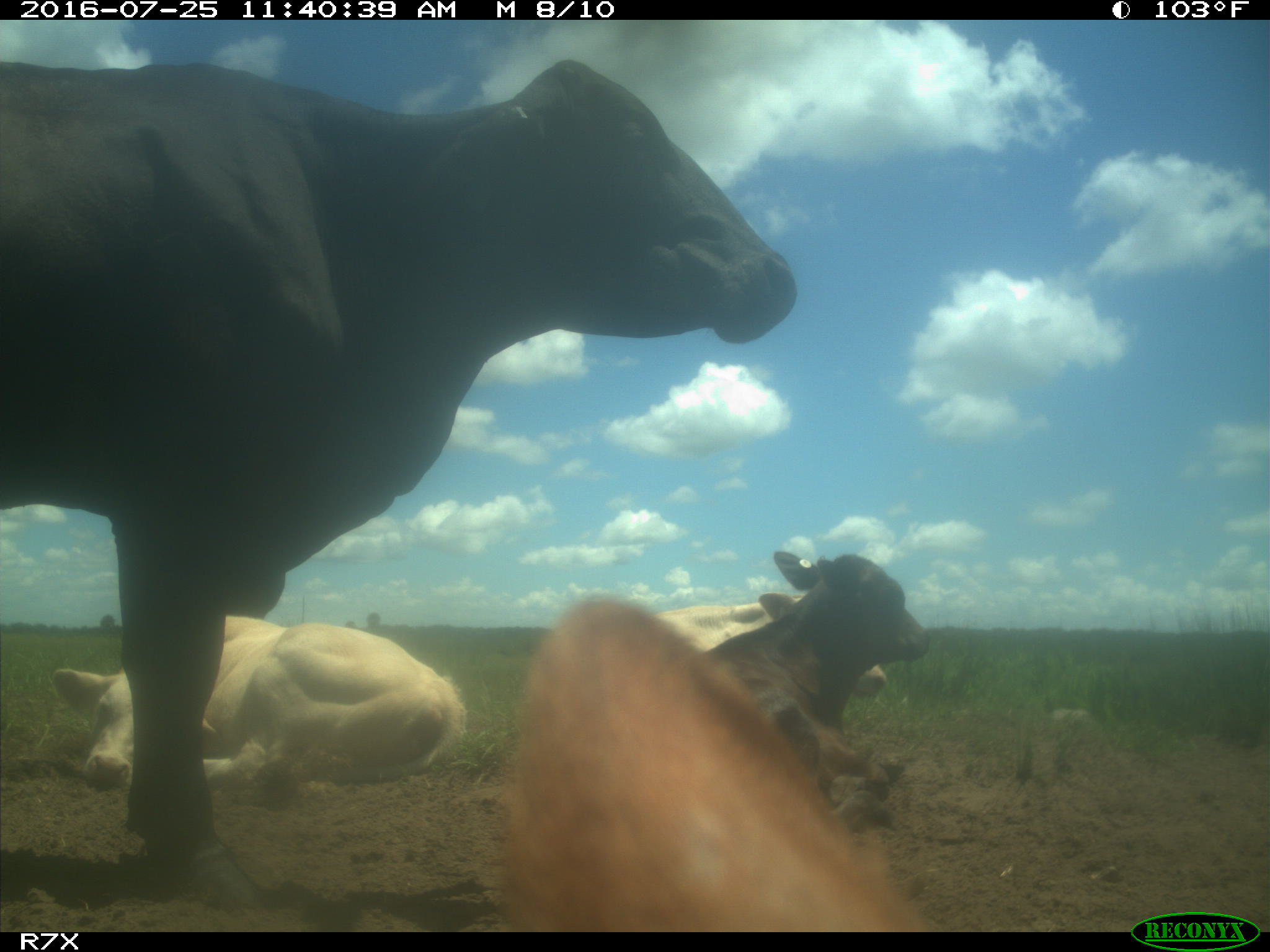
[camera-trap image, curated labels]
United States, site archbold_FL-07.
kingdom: Animalia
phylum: Chordata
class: Mammalia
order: Artiodactyla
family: Bovidae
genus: Bos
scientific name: Bos taurus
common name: domestic cow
Bos taurus (domestic cow).